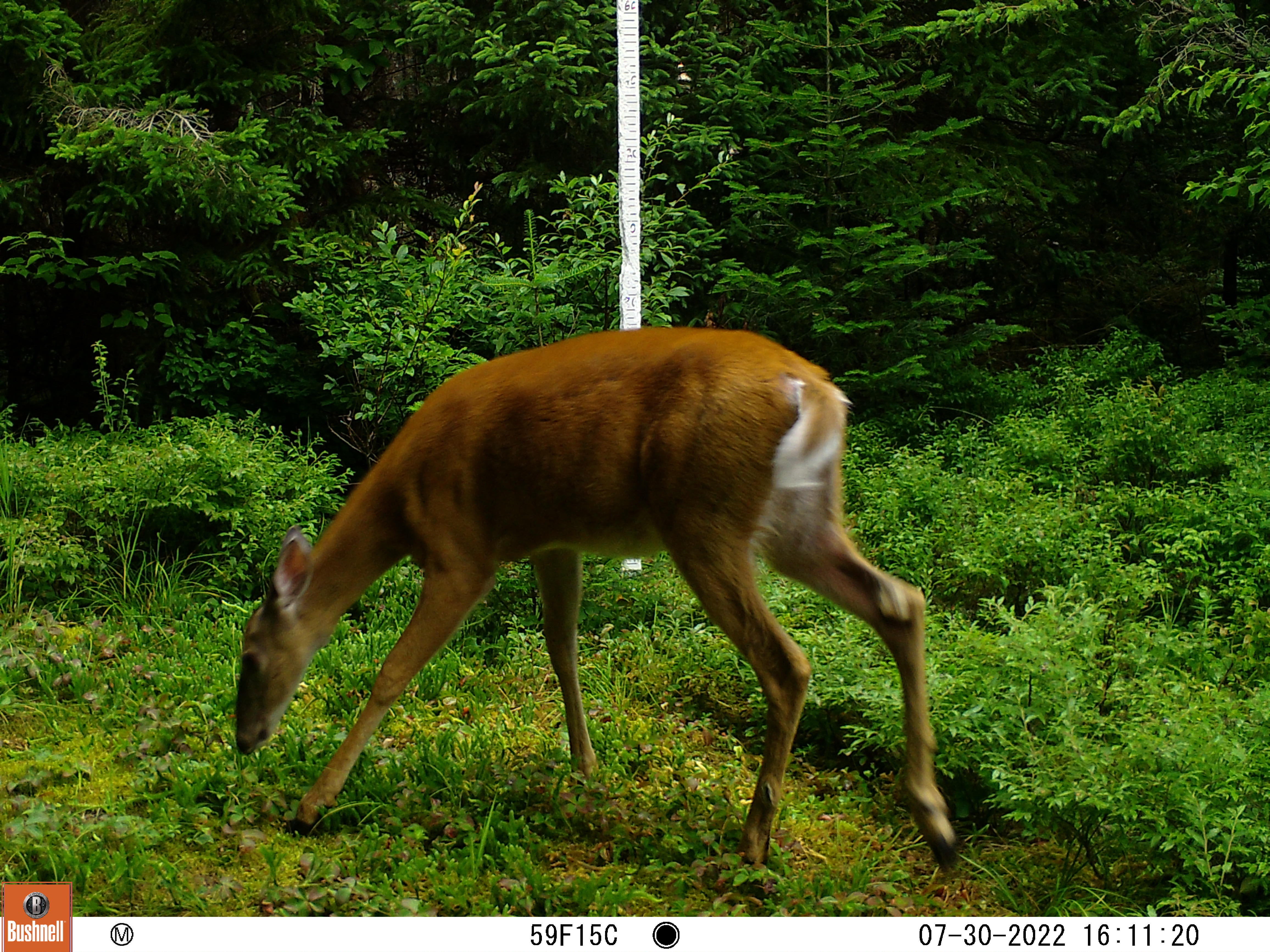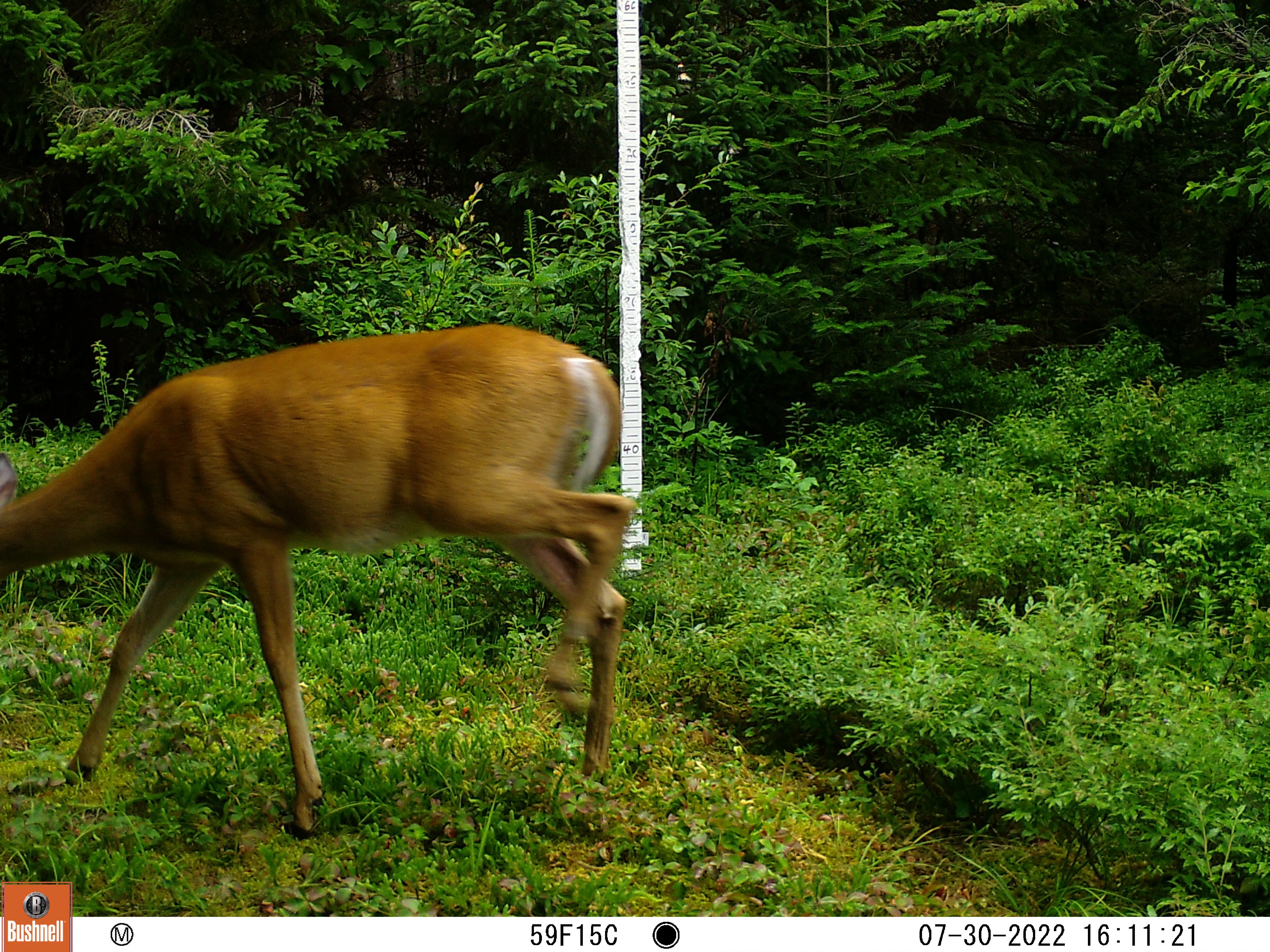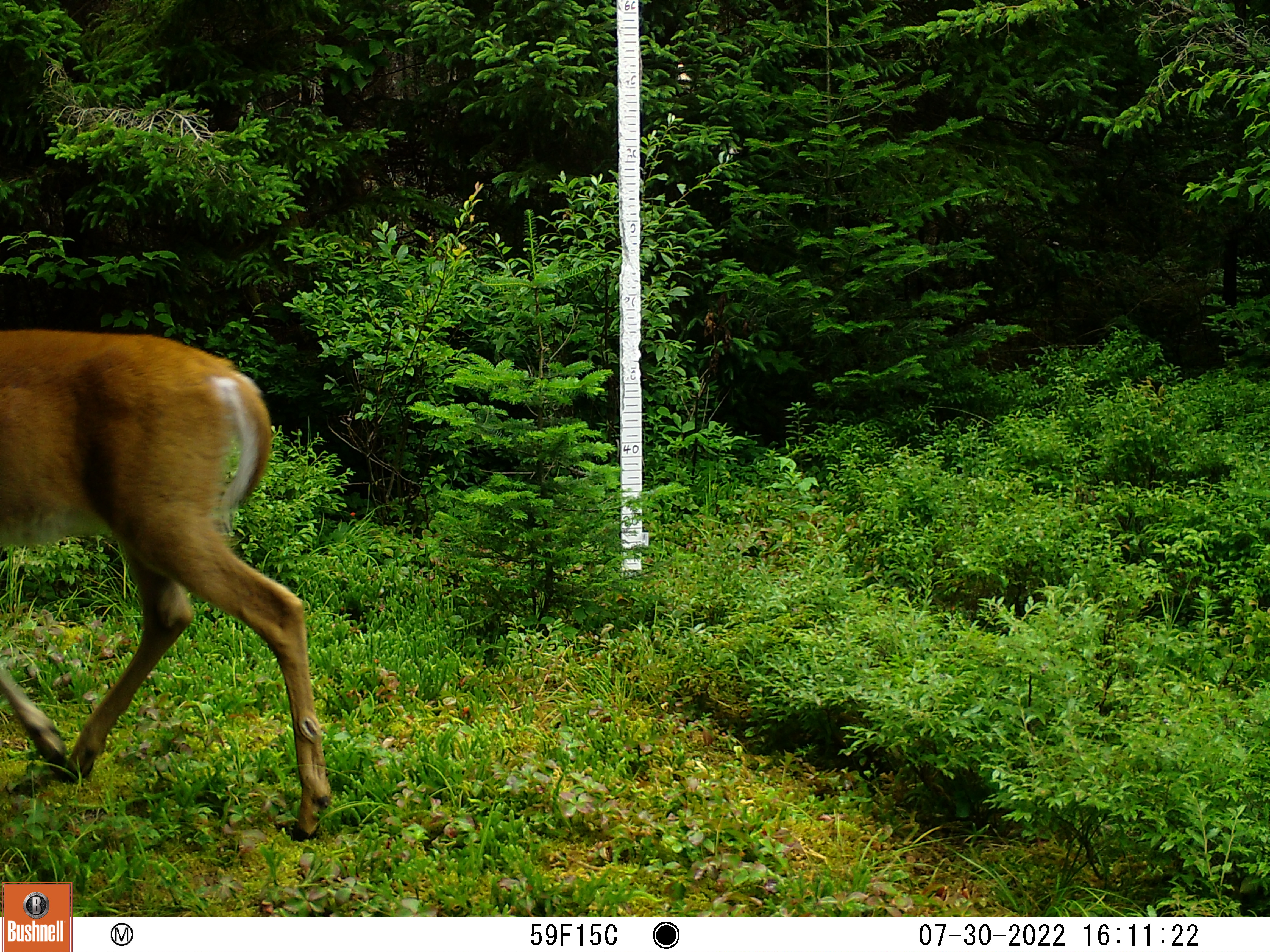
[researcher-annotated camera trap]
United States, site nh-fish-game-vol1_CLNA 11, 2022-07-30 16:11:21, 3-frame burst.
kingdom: Animalia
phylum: Chordata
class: Mammalia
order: Artiodactyla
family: Cervidae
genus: Odocoileus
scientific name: Odocoileus virginianus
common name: white-tailed deer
White-tailed deer (Odocoileus virginianus).